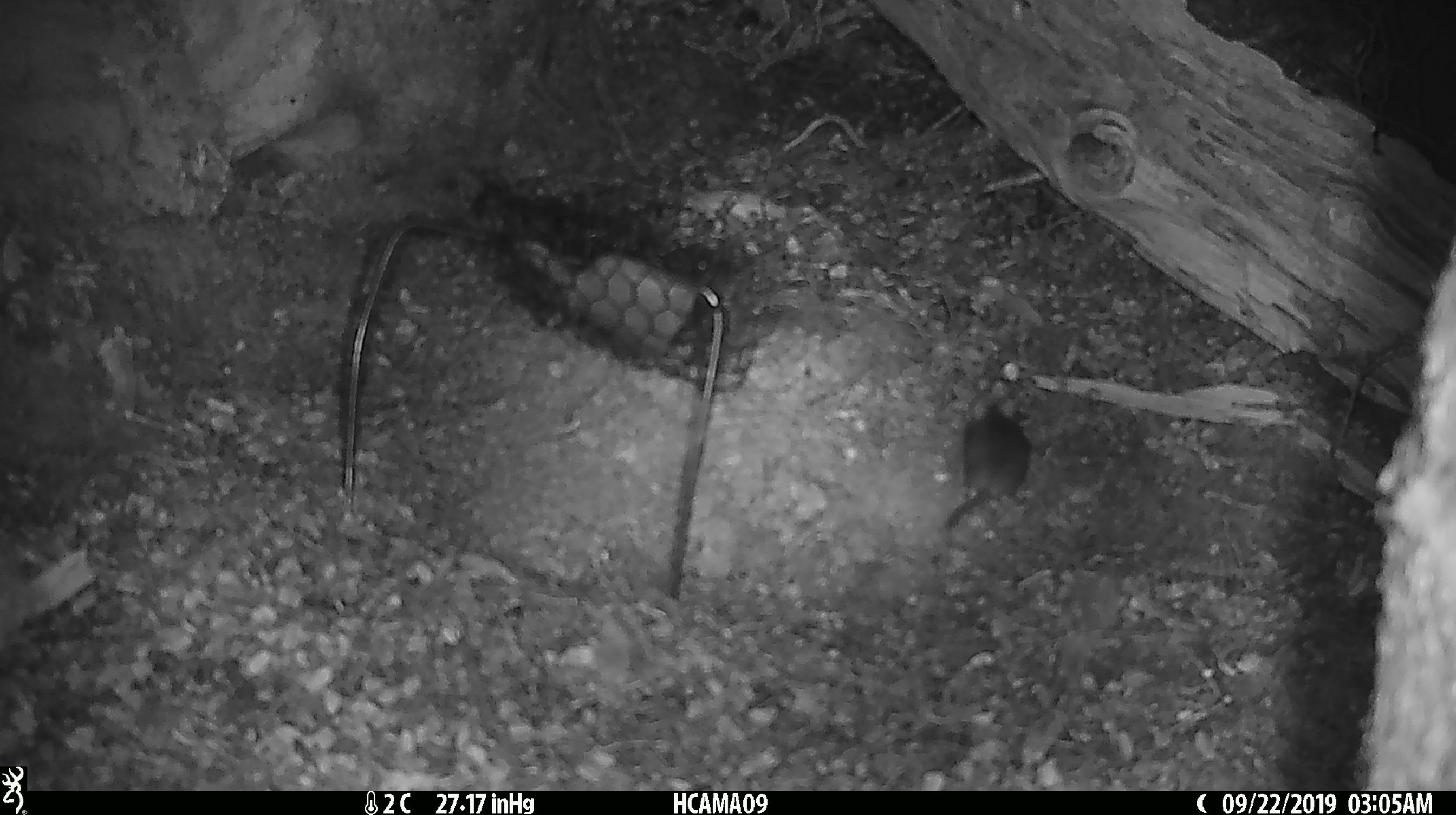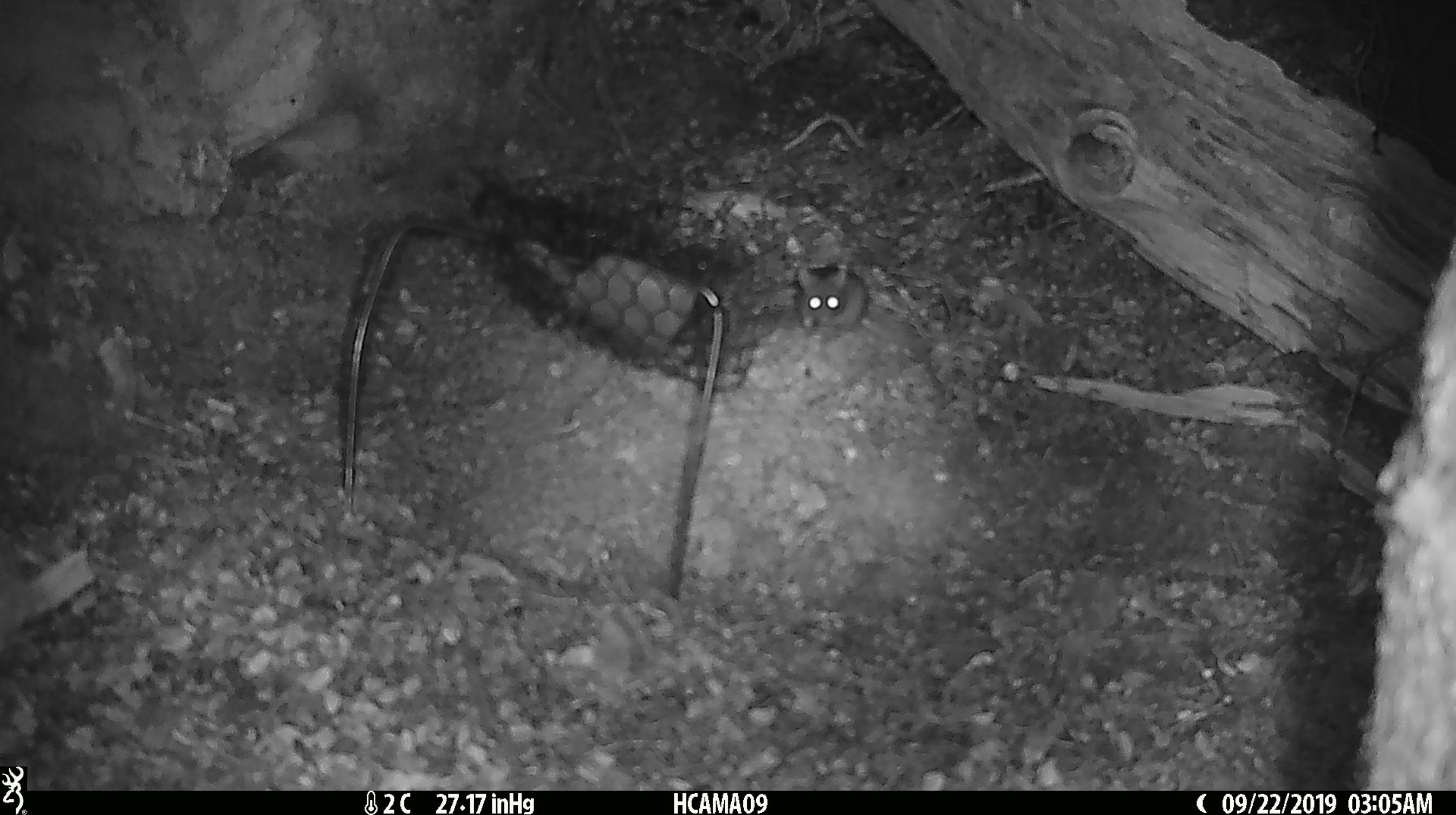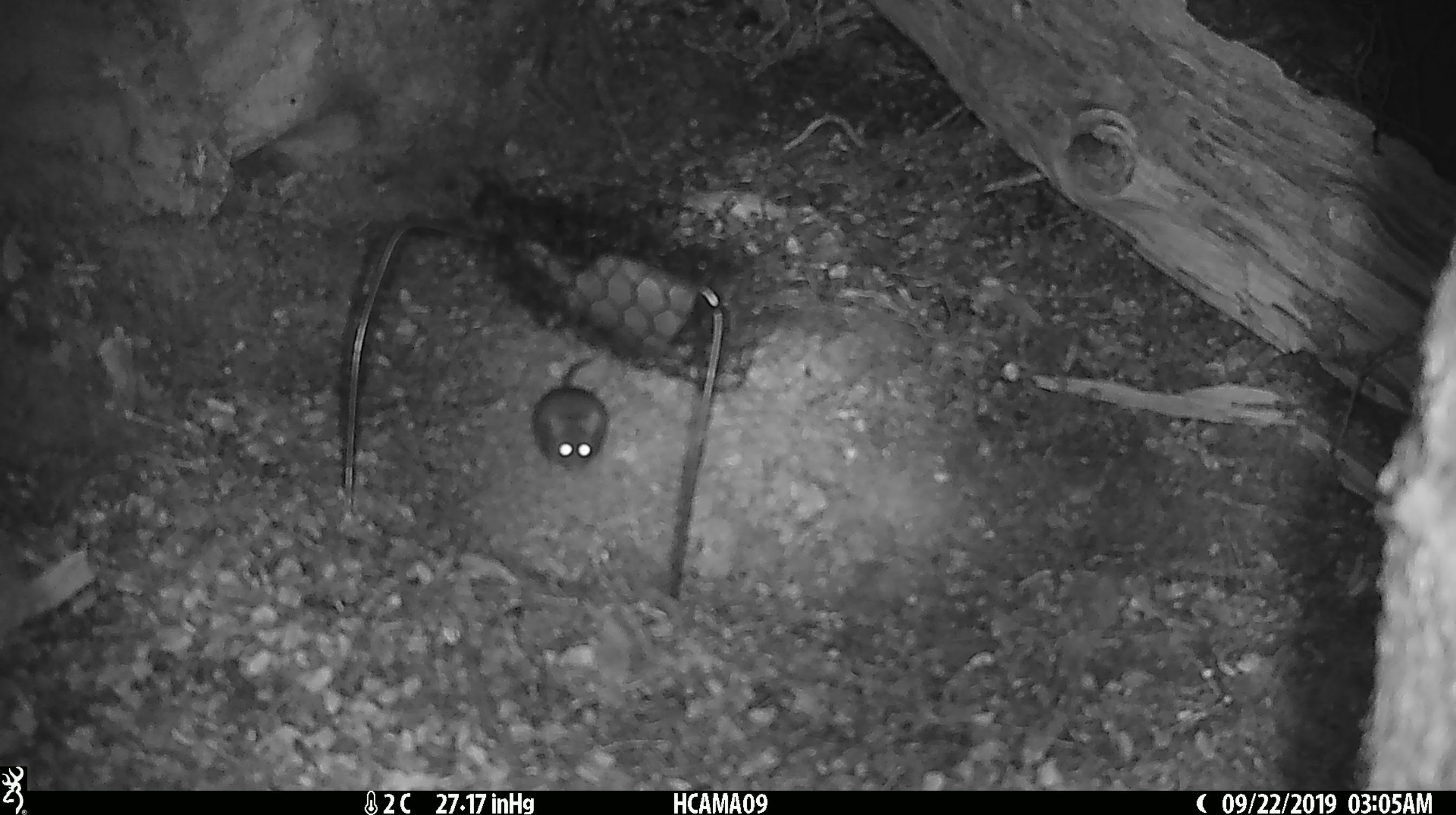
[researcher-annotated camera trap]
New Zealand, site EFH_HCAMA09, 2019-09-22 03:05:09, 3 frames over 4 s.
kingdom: Animalia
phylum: Chordata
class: Mammalia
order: Rodentia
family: Muridae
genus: Mus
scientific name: Mus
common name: mouse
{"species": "mouse (Mus)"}